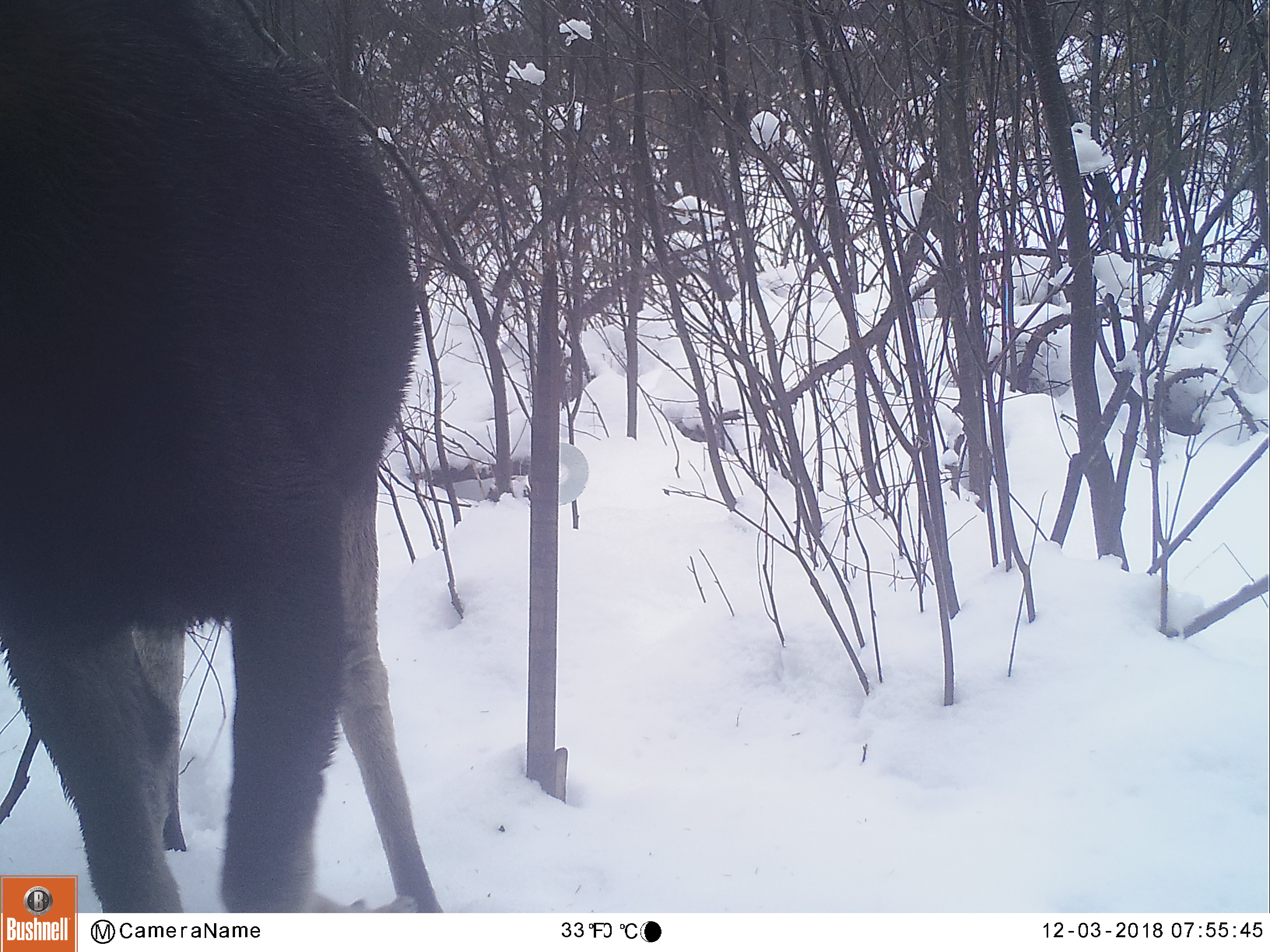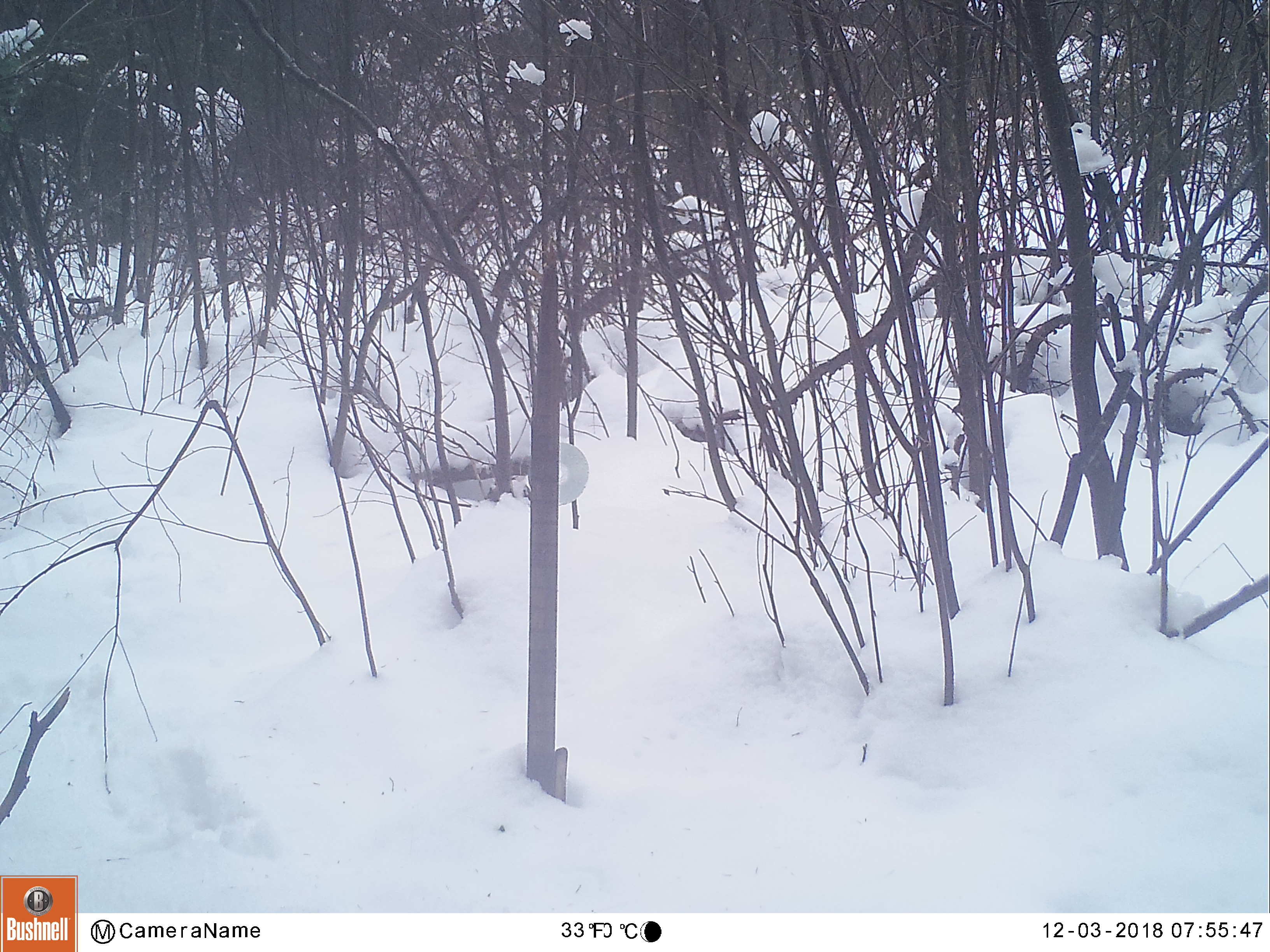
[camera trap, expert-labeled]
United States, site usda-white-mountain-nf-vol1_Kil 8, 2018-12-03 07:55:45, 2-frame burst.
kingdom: Animalia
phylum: Chordata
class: Mammalia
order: Artiodactyla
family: Cervidae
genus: Alces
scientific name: Alces alces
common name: moose